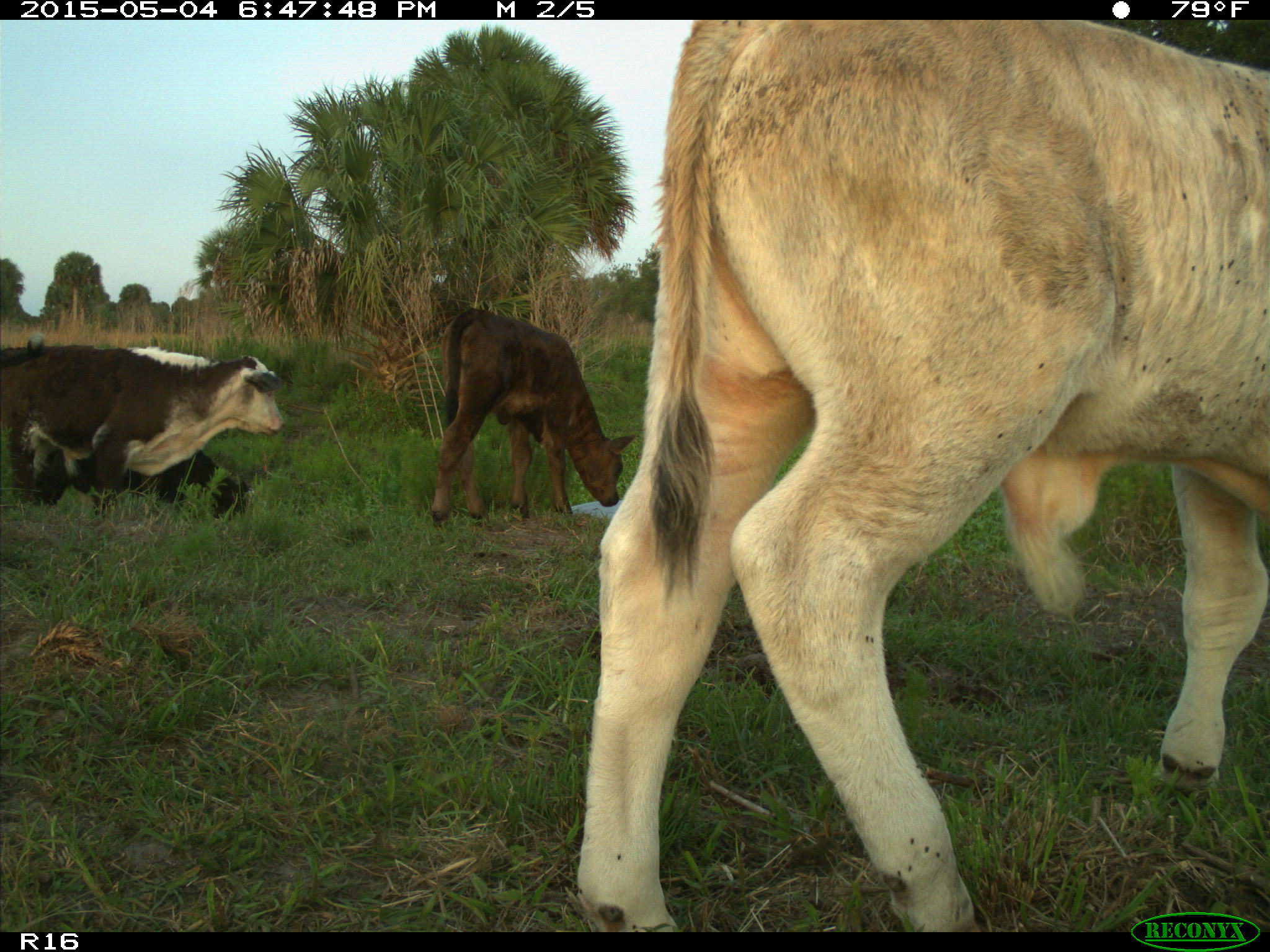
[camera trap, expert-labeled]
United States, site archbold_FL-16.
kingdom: Animalia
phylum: Chordata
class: Mammalia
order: Artiodactyla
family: Bovidae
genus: Bos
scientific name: Bos taurus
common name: domestic cow